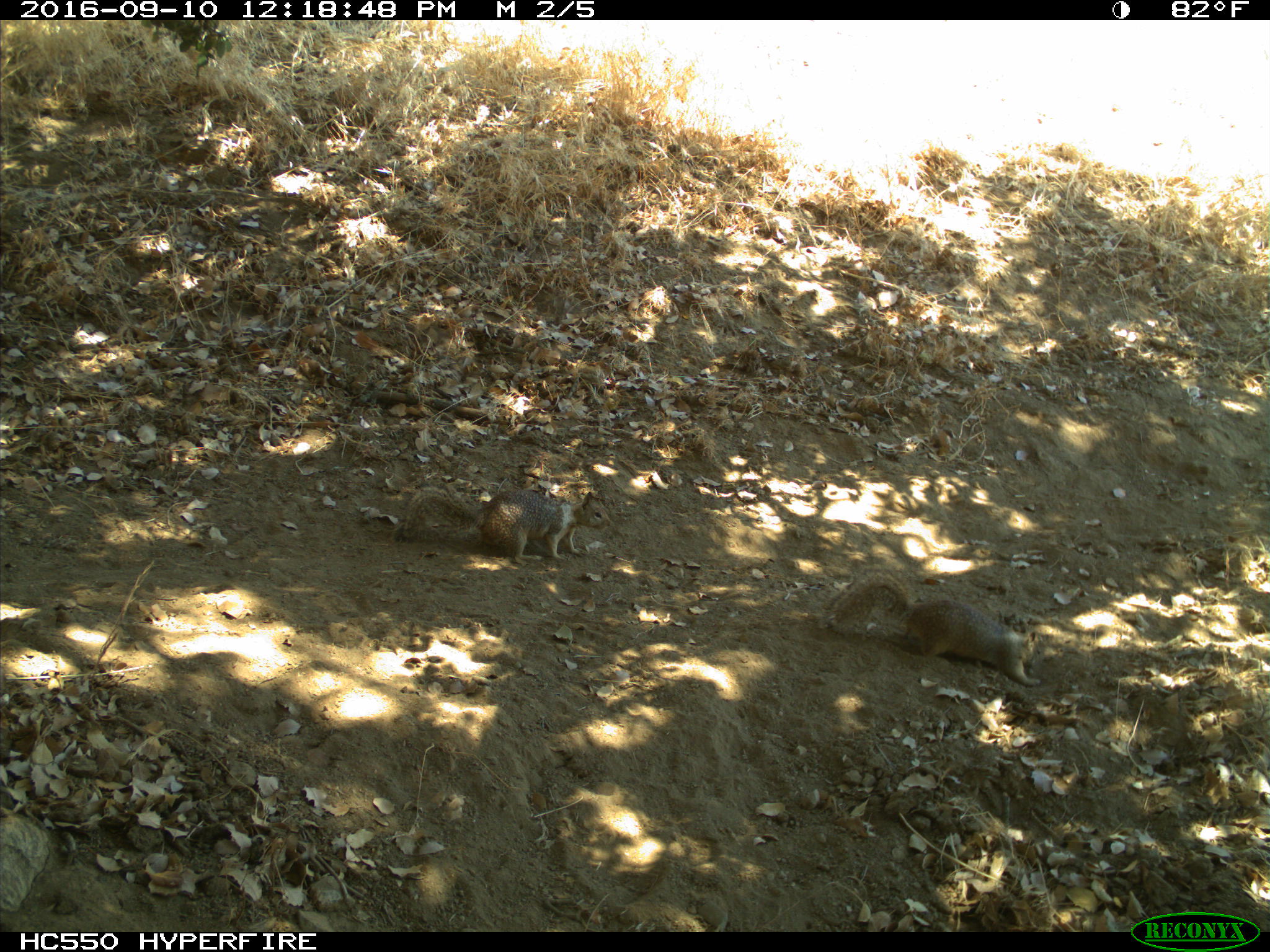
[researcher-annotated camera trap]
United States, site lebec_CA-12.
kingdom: Animalia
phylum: Chordata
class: Mammalia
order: Rodentia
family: Sciuridae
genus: Otospermophilus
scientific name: Otospermophilus beecheyi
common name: california ground squirrel